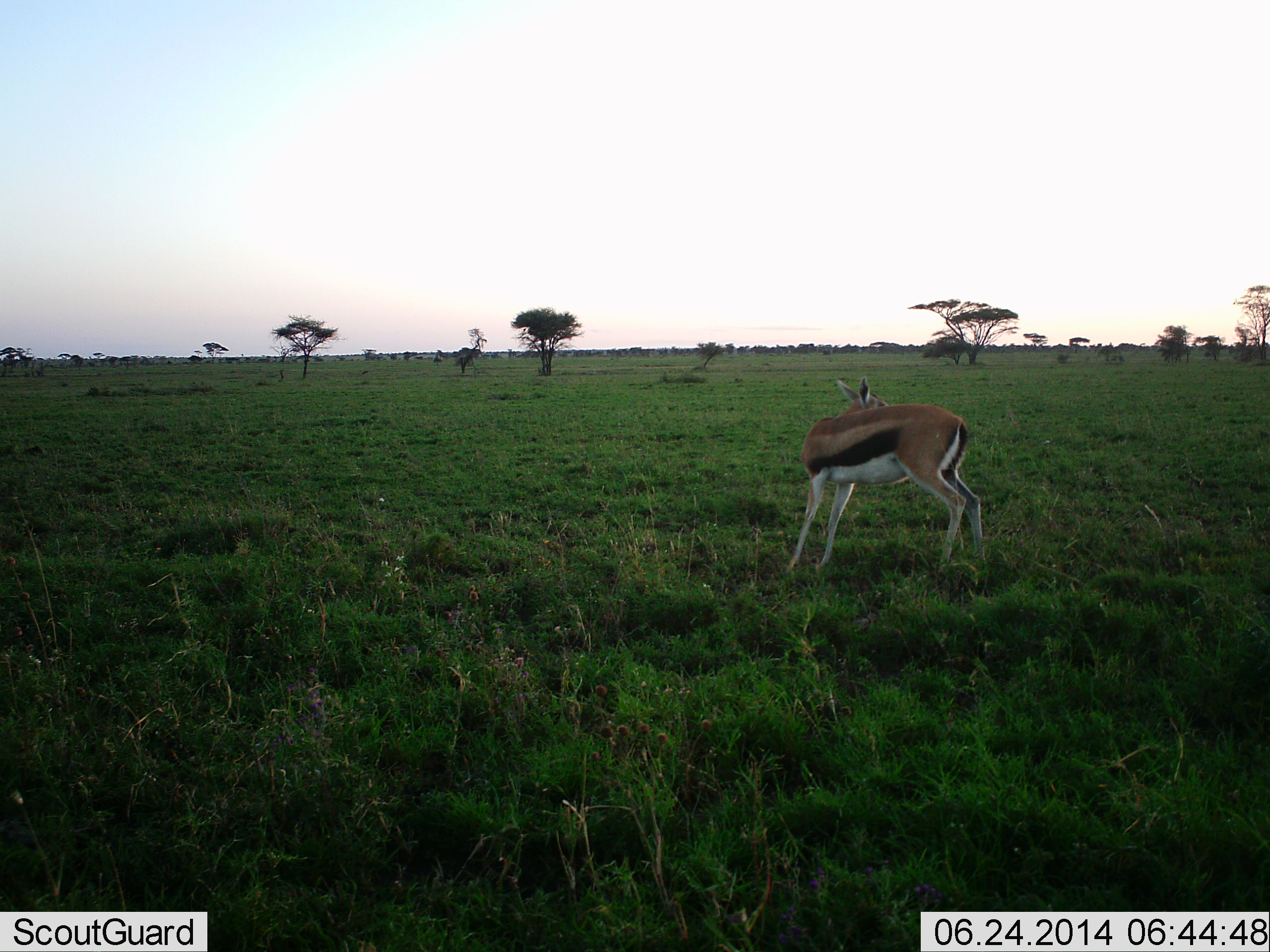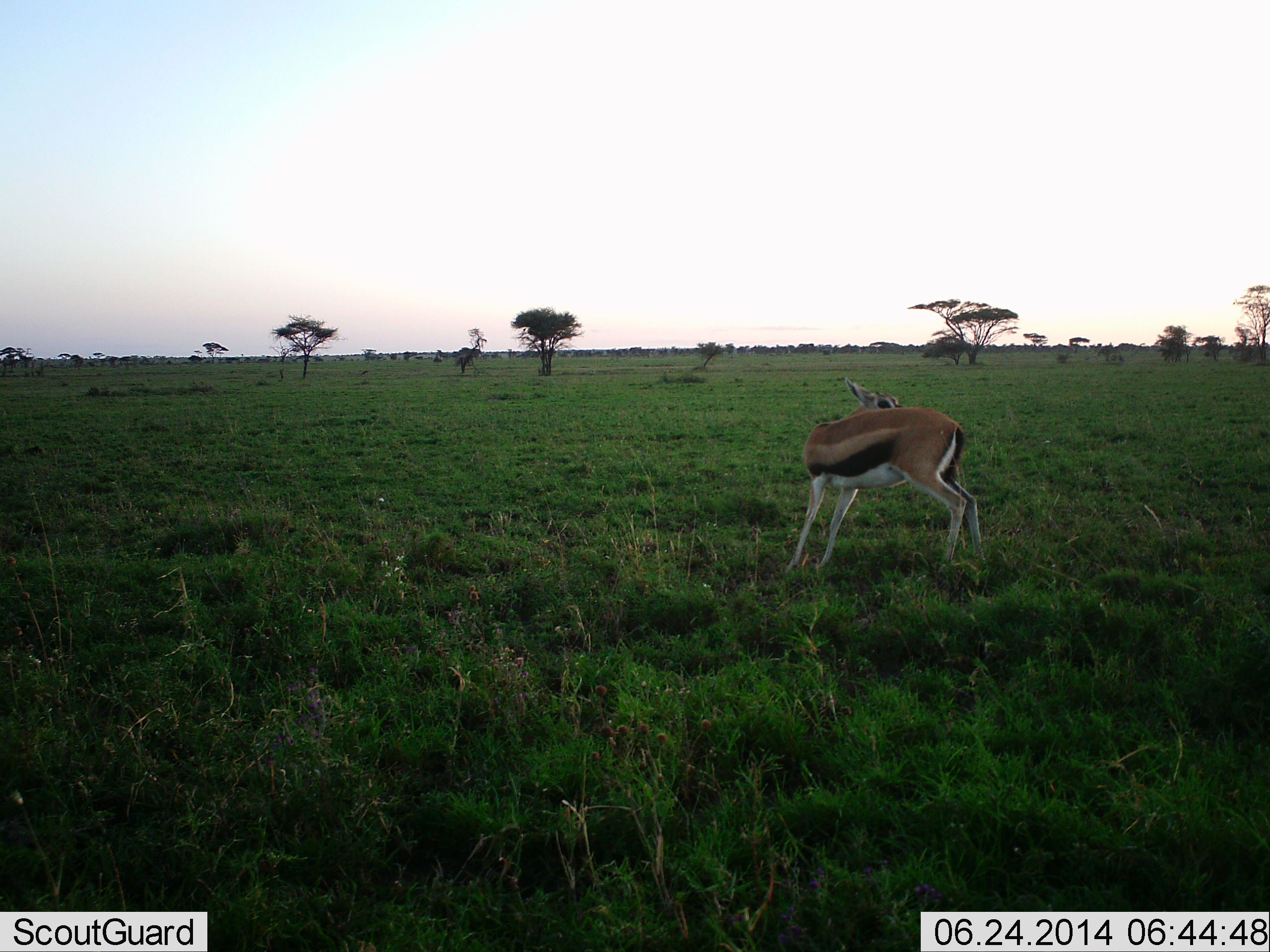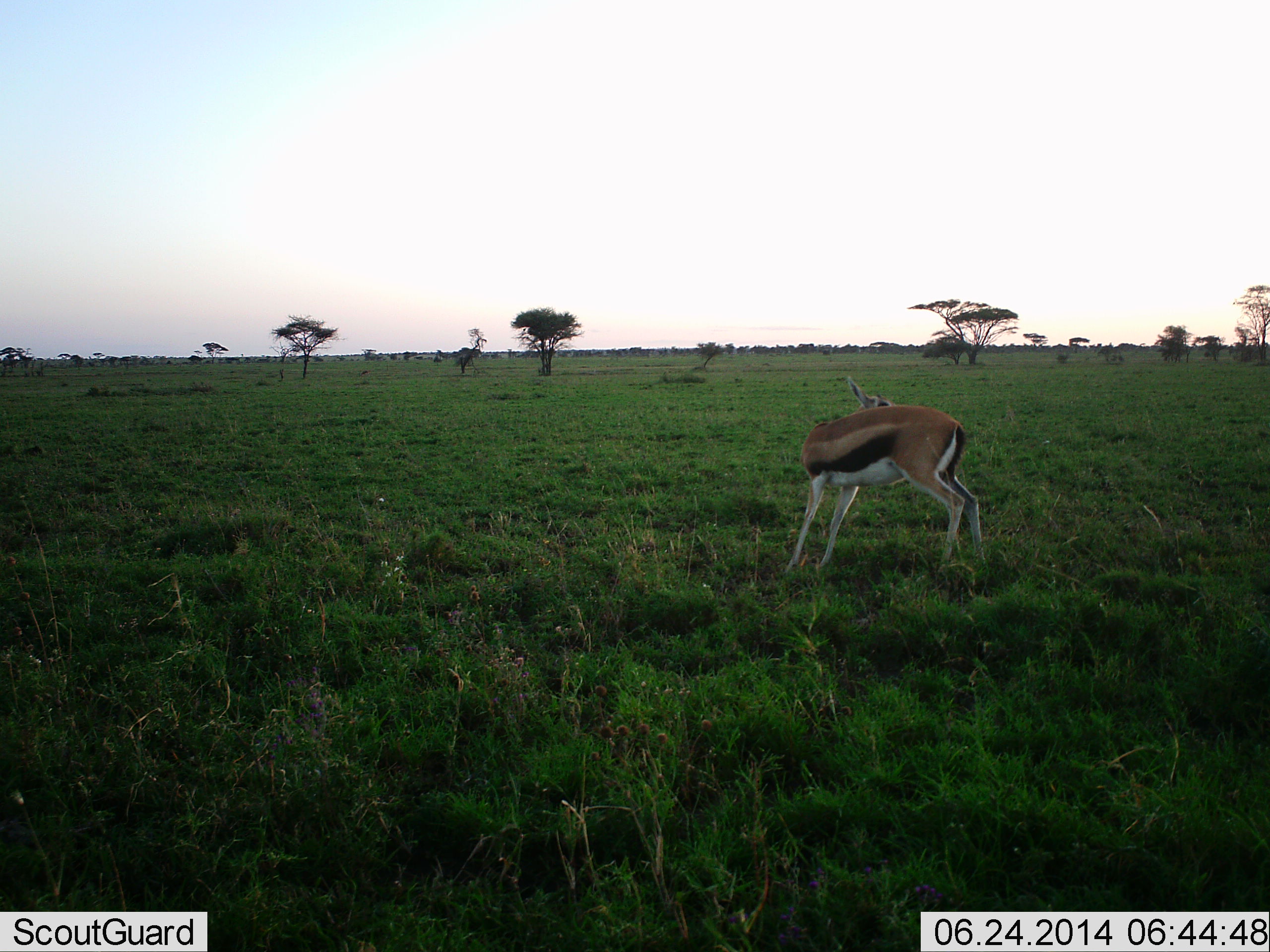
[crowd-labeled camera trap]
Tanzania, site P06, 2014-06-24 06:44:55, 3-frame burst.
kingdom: Animalia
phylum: Chordata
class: Mammalia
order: Artiodactyla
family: Bovidae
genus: Eudorcas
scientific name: Eudorcas thomsonii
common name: thomson's gazelle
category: gazellethomsons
Gazellethomsons (thomson's gazelle) (Eudorcas thomsonii), count 1. Behavior (volunteer vote fractions): standing 90%, resting 0%, moving 10%, interacting 10%. Young present (vote fraction): 0%. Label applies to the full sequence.